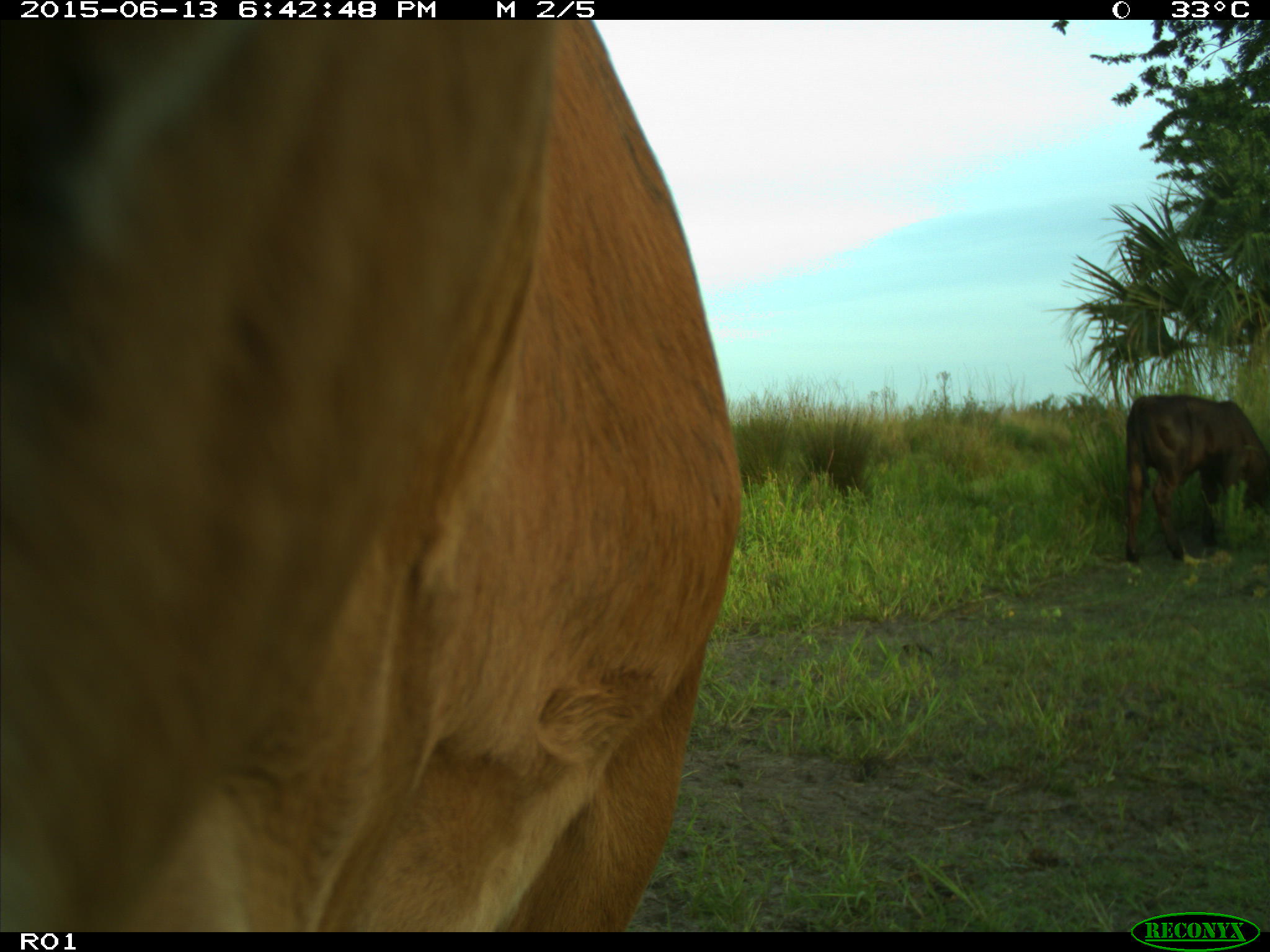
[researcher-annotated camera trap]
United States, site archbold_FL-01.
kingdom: Animalia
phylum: Chordata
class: Mammalia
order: Artiodactyla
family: Bovidae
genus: Bos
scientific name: Bos taurus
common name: domestic cow